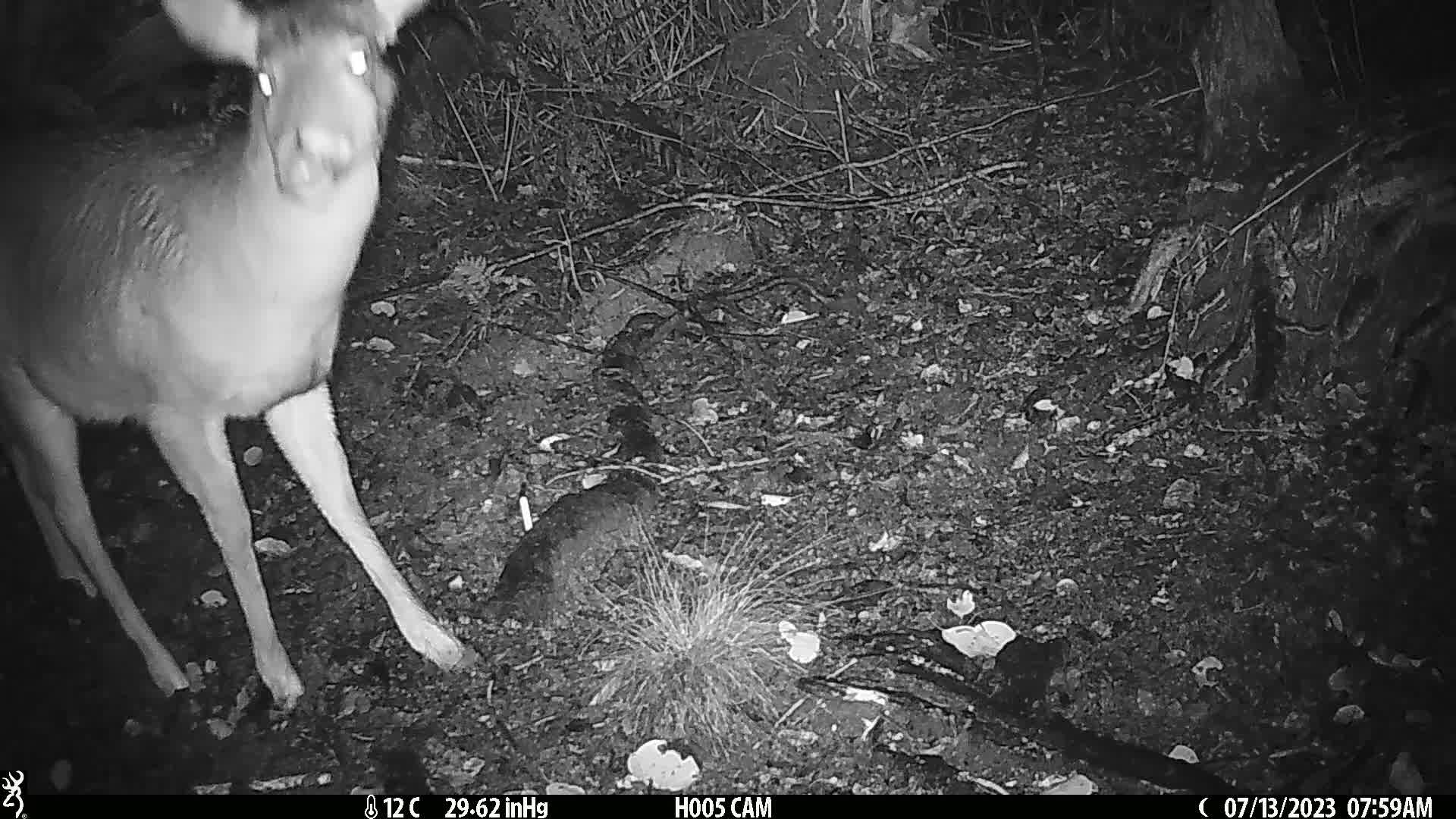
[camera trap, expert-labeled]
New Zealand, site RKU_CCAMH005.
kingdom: Animalia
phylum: Chordata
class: Mammalia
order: Artiodactyla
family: Cervidae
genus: Odocoileus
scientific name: Odocoileus virginianus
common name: white-tailed deer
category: white tailed deer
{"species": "white tailed deer (white-tailed deer) (Odocoileus virginianus)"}